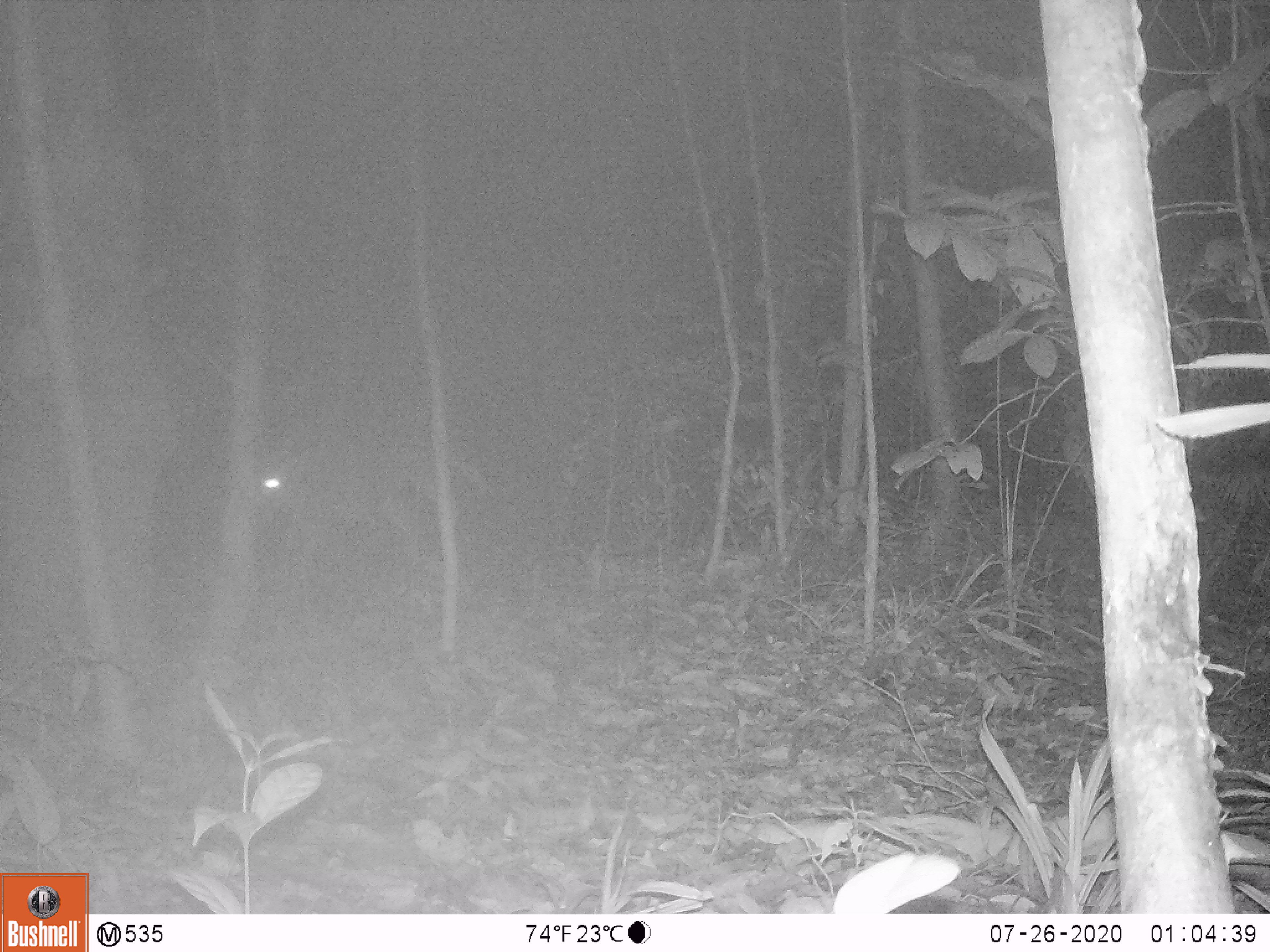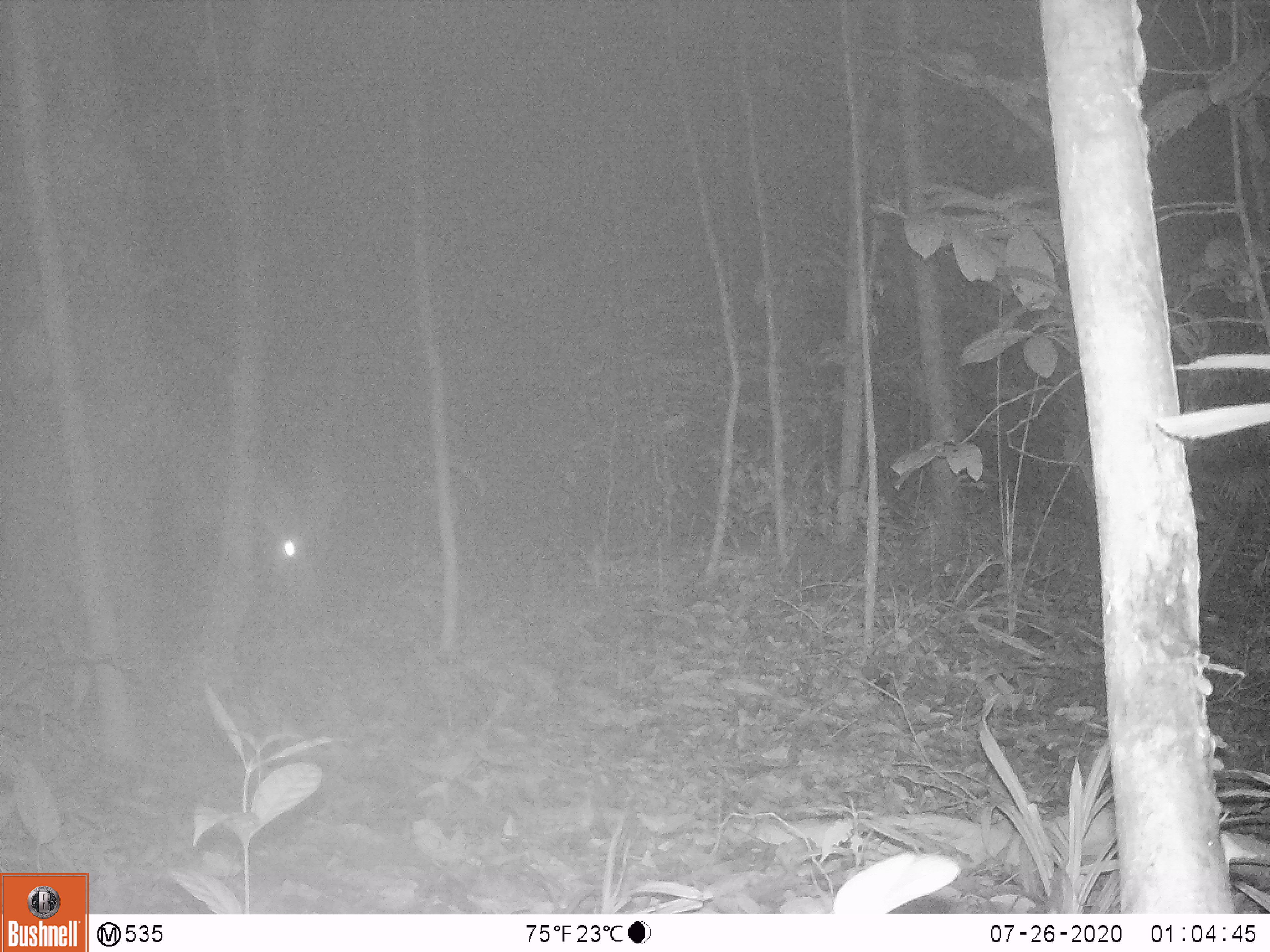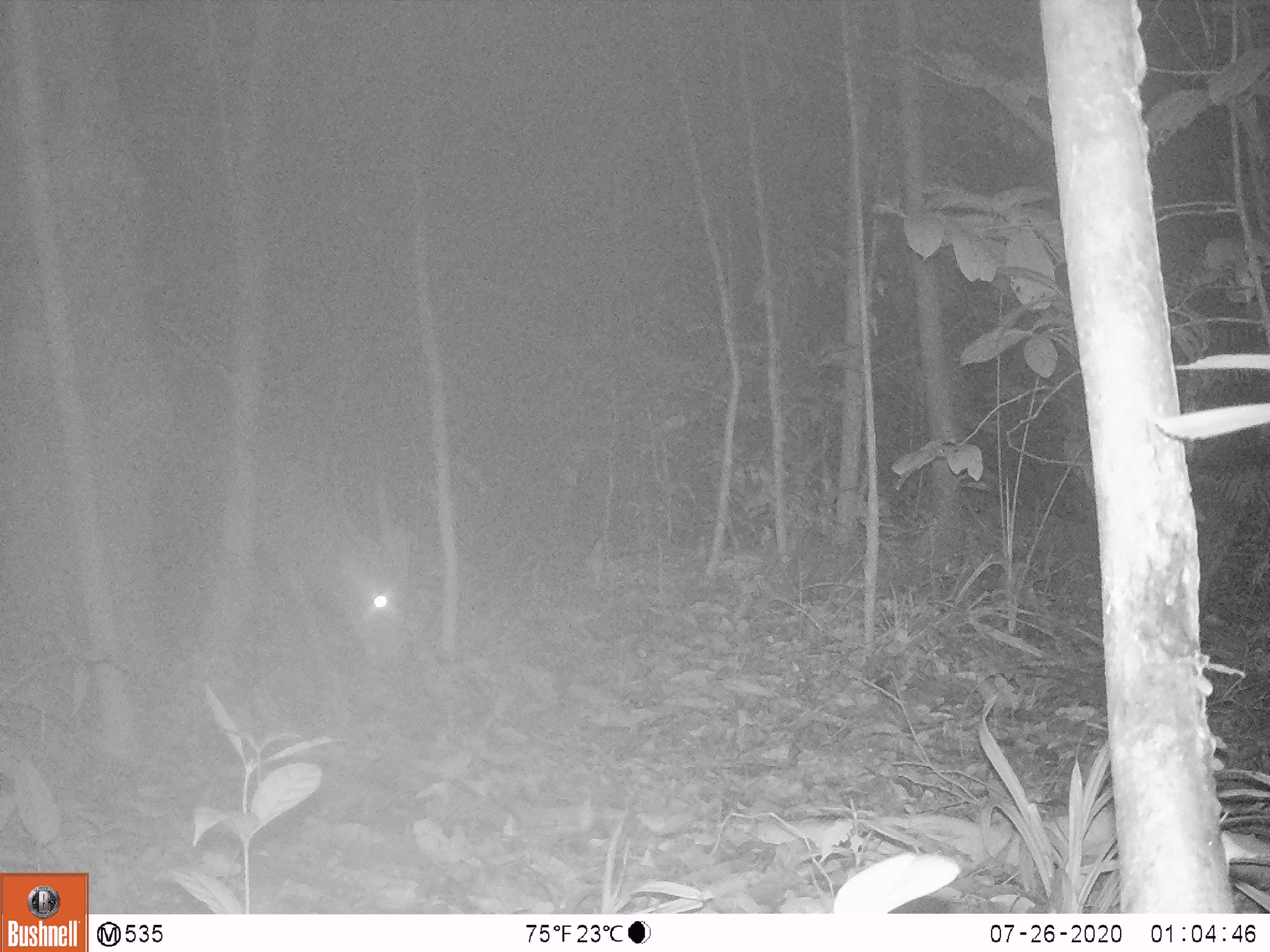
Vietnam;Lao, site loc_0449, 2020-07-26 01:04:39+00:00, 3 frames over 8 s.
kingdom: Animalia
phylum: Chordata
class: Mammalia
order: Artiodactyla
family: Cervidae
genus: Muntiacus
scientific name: Muntiacus vuquangensis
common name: large-antlered muntjac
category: large antlered muntjac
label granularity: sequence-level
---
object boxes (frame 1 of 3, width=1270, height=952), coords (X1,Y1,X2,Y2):
large antlered muntjac: (255,428,487,575)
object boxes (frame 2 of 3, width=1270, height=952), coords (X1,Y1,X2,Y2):
large antlered muntjac: (172,425,313,579)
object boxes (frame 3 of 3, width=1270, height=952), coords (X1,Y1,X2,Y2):
large antlered muntjac: (180,435,415,693)